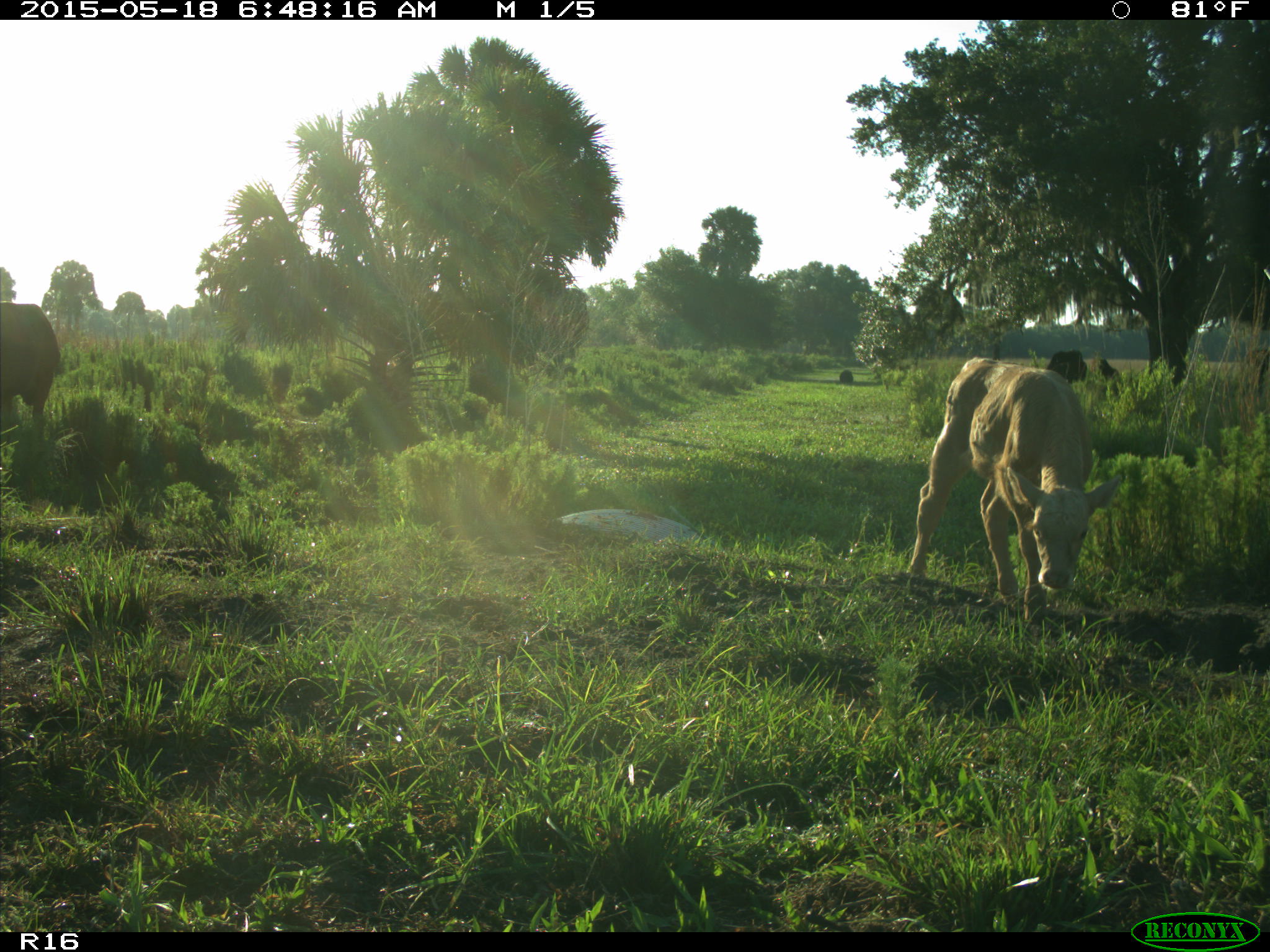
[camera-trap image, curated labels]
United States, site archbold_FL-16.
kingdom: Animalia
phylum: Chordata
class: Mammalia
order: Artiodactyla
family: Bovidae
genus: Bos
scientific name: Bos taurus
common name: domestic cow